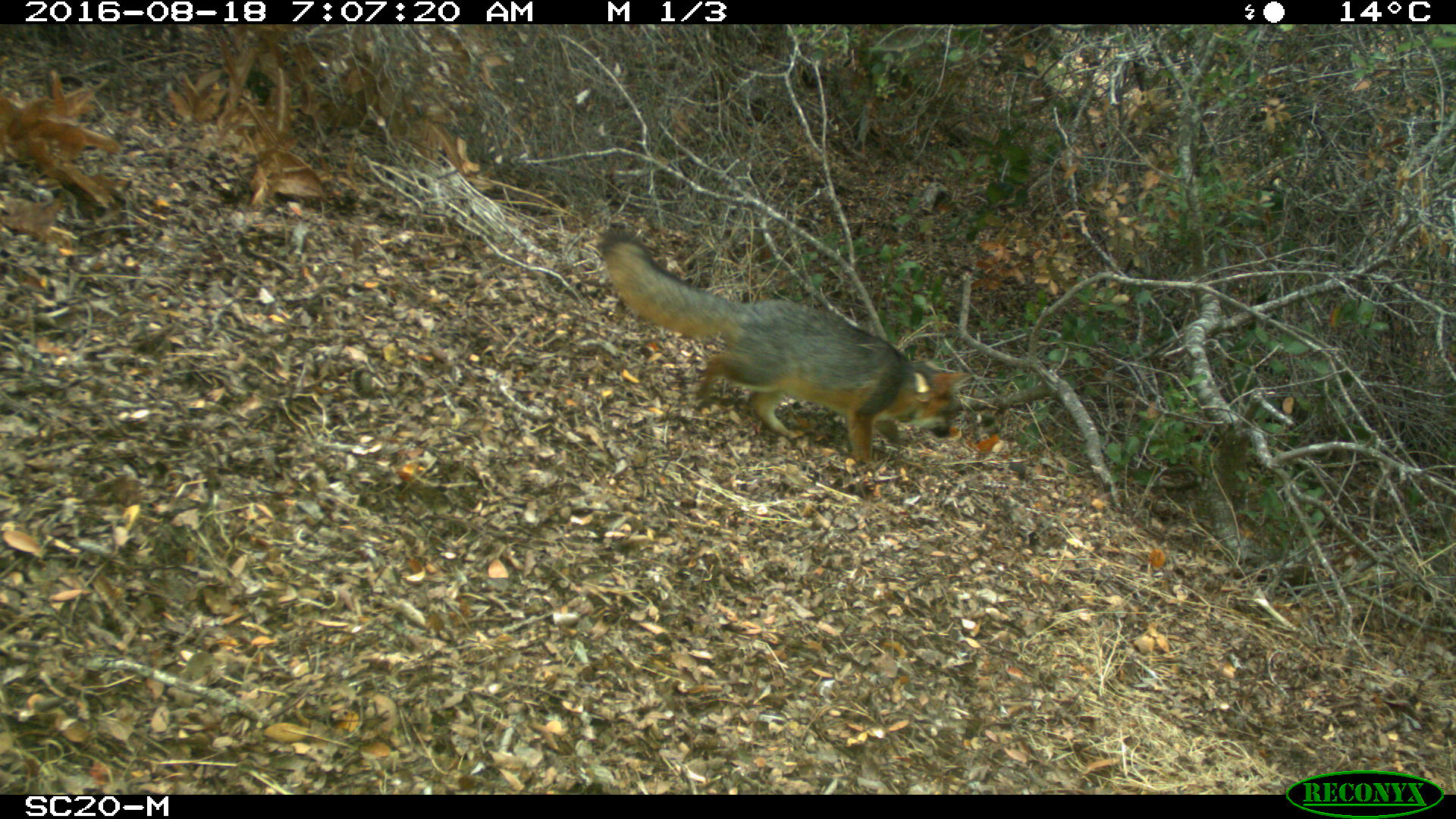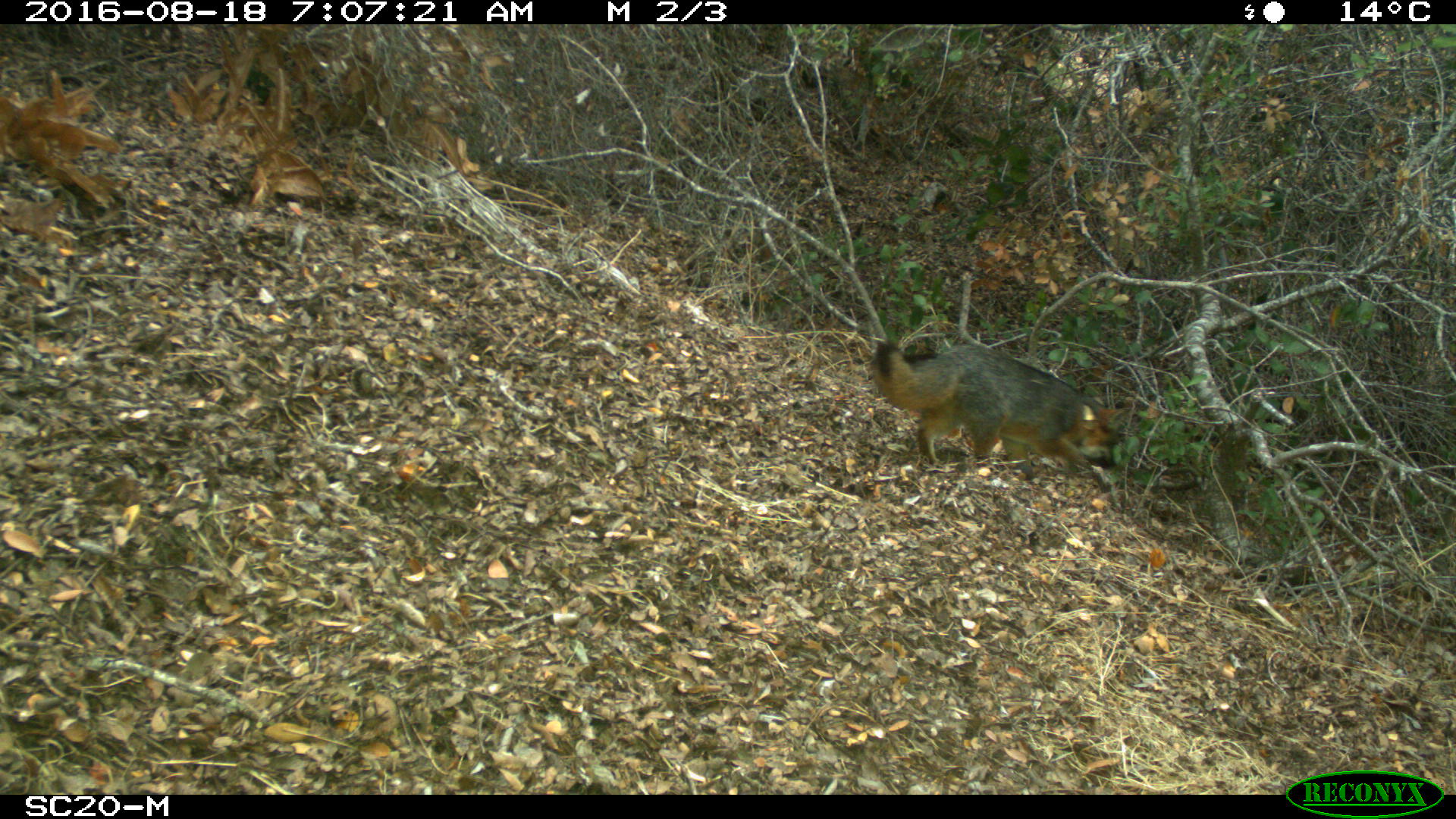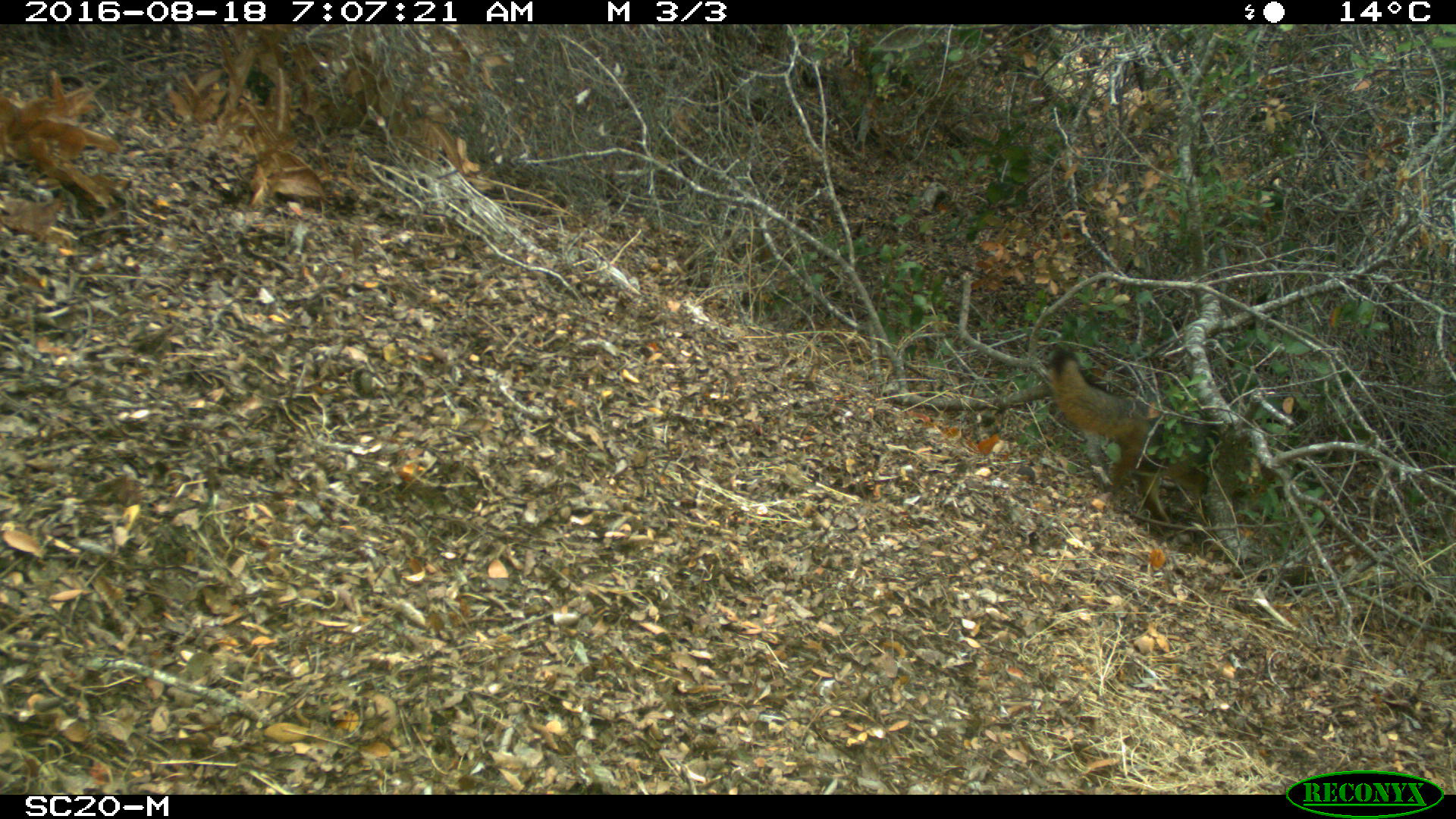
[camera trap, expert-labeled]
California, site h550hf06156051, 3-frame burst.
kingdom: Animalia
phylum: Chordata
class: Mammalia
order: Carnivora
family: Canidae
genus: Urocyon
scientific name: Urocyon littoralis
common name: island fox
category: fox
Fox (island fox) (Urocyon littoralis).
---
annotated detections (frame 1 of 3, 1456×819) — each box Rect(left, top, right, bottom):
fox: Rect(596, 226, 972, 466)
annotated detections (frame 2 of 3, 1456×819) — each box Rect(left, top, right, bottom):
fox: Rect(871, 339, 1131, 479)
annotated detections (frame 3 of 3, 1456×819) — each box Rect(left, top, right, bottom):
fox: Rect(1051, 350, 1209, 536)